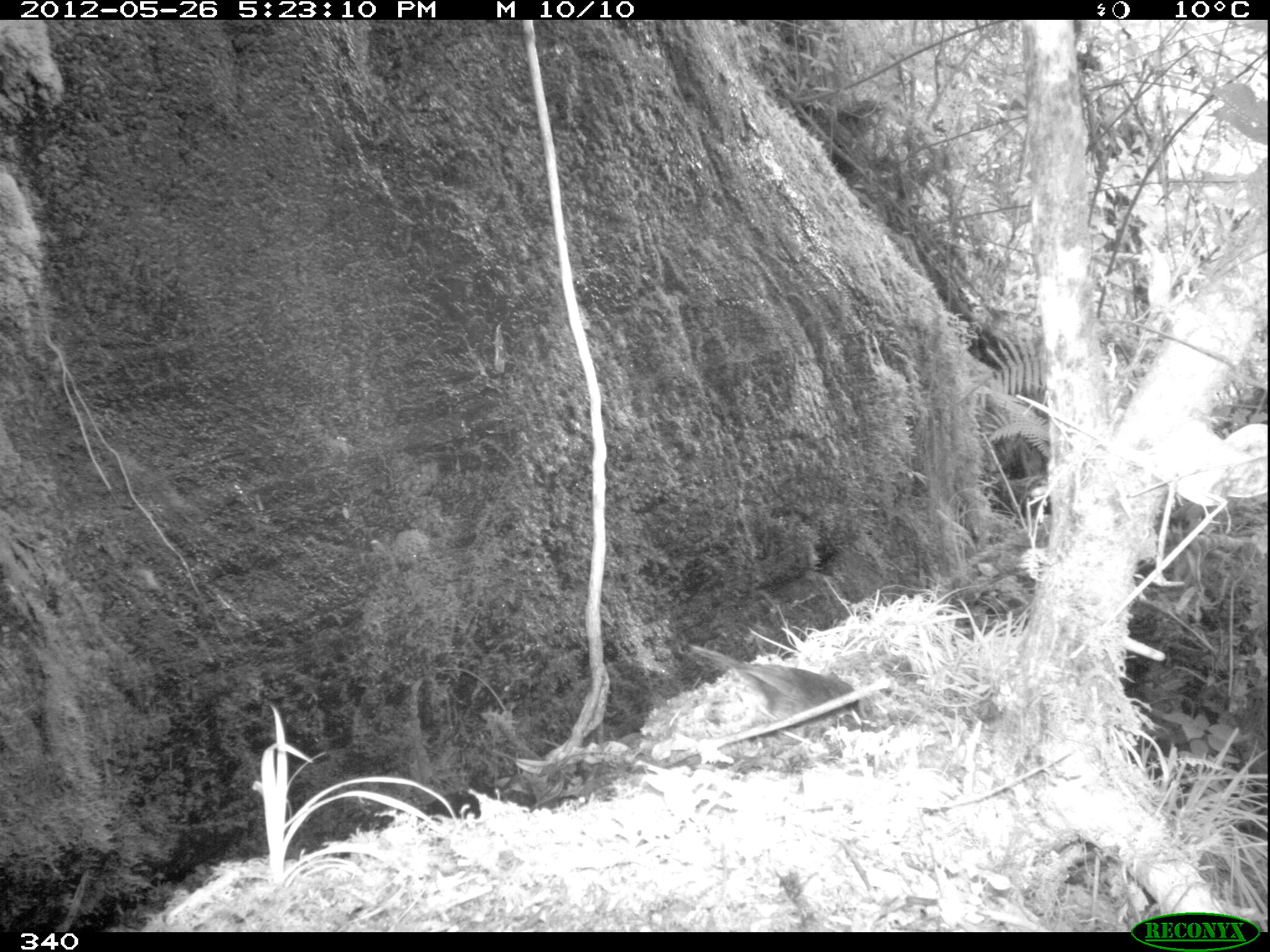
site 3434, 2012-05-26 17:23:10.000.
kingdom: Animalia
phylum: Chordata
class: Aves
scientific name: Aves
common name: bird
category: unknown bird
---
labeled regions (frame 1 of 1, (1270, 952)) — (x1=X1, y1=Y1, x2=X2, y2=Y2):
unknown bird: (x1=688, y1=643, x2=862, y2=742)